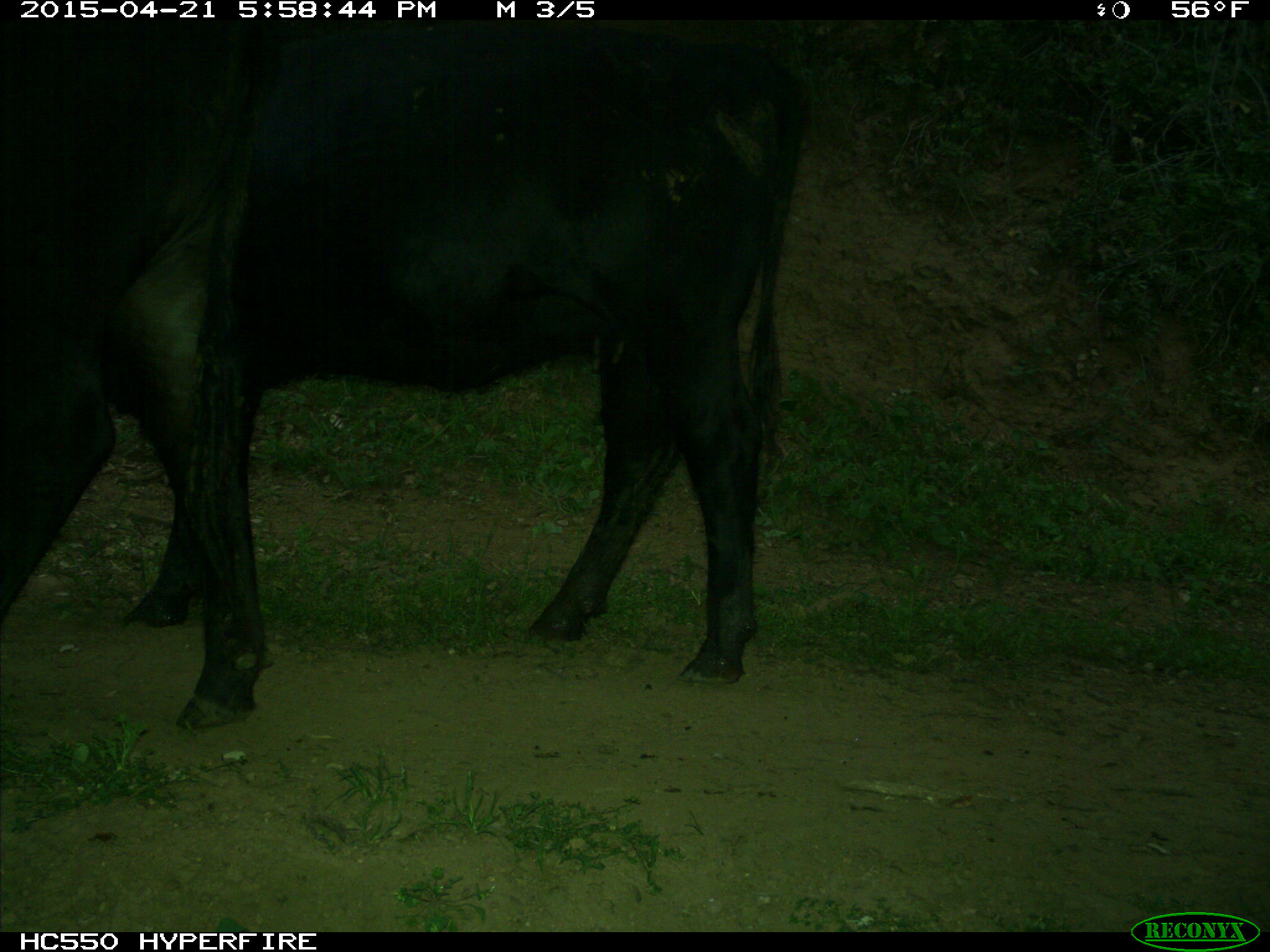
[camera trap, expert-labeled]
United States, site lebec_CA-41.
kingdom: Animalia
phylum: Chordata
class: Mammalia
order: Artiodactyla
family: Bovidae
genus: Bos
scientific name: Bos taurus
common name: domestic cow